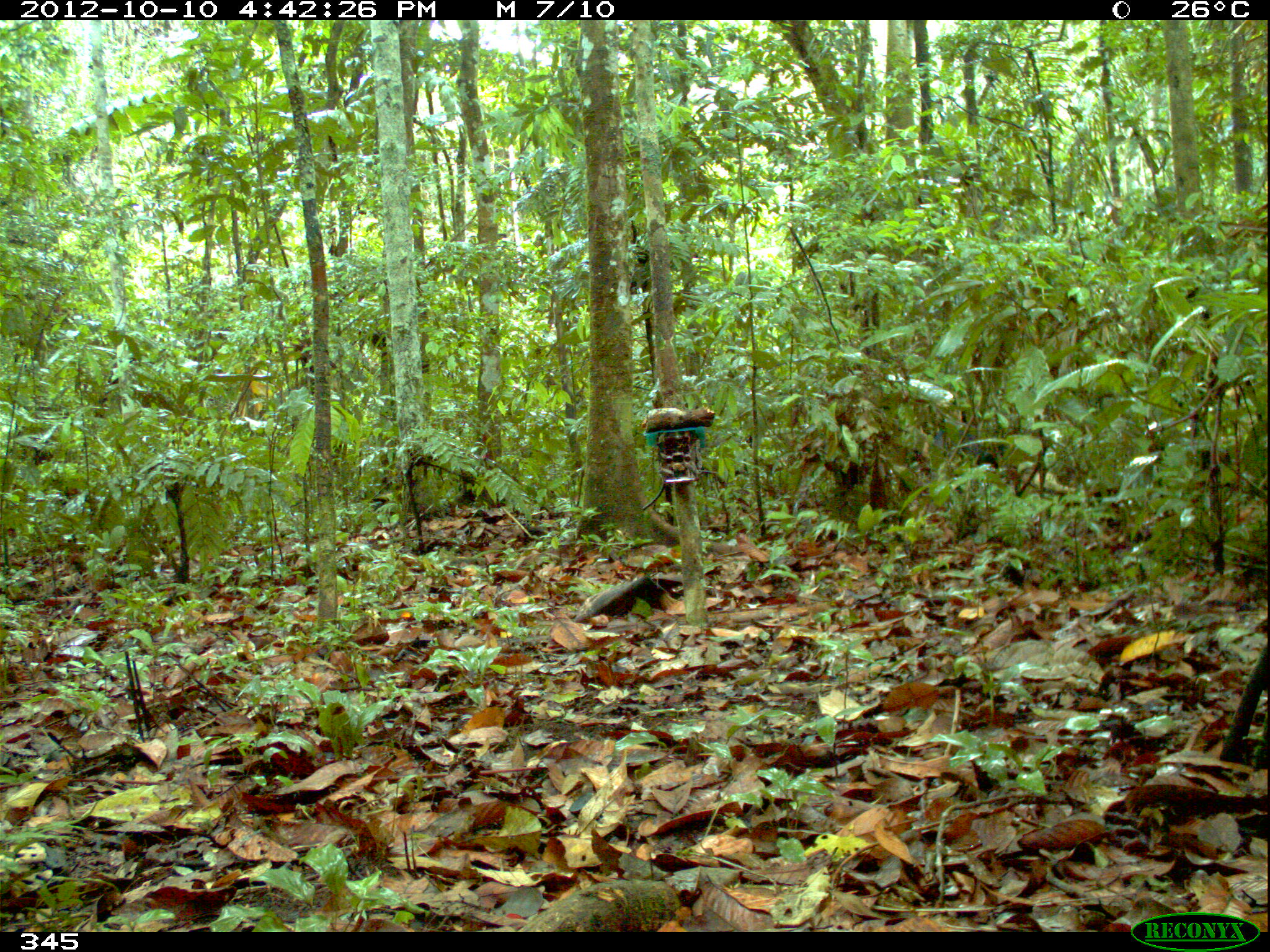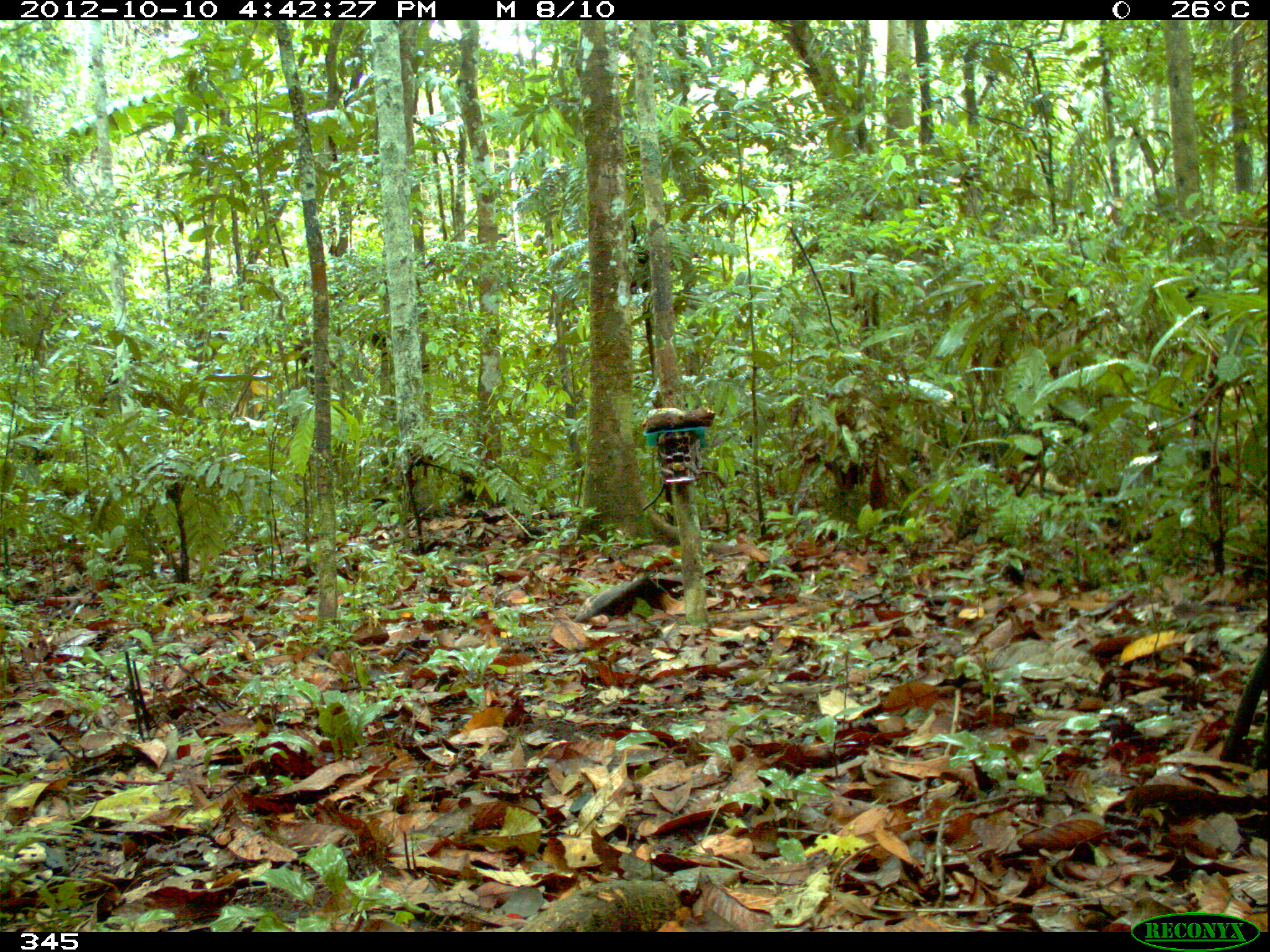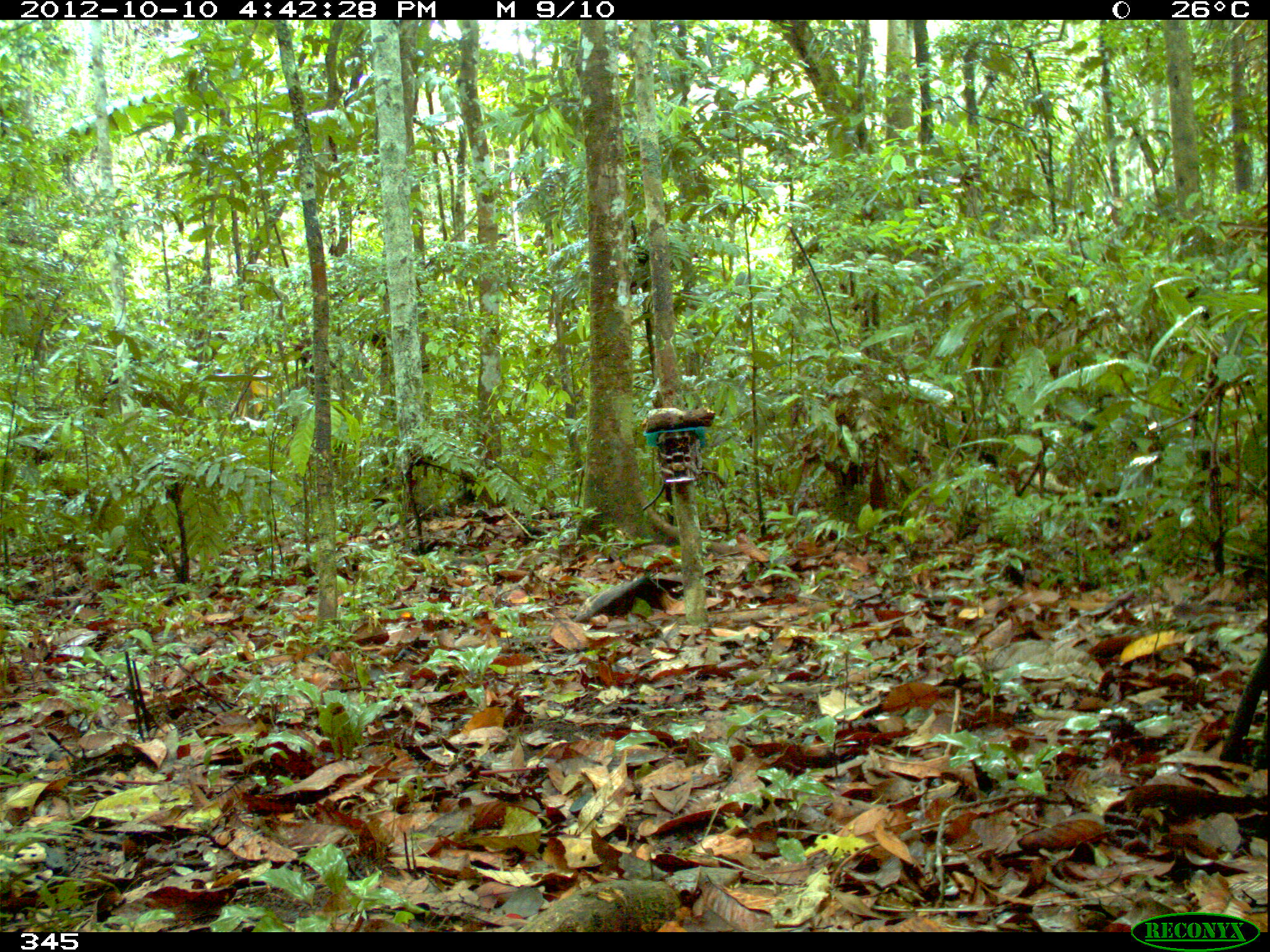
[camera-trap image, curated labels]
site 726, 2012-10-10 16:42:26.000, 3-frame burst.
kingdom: Animalia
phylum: Chordata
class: Mammalia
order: Artiodactyla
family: Tayassuidae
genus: Tayassu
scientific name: Tayassu pecari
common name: white-lipped peccary